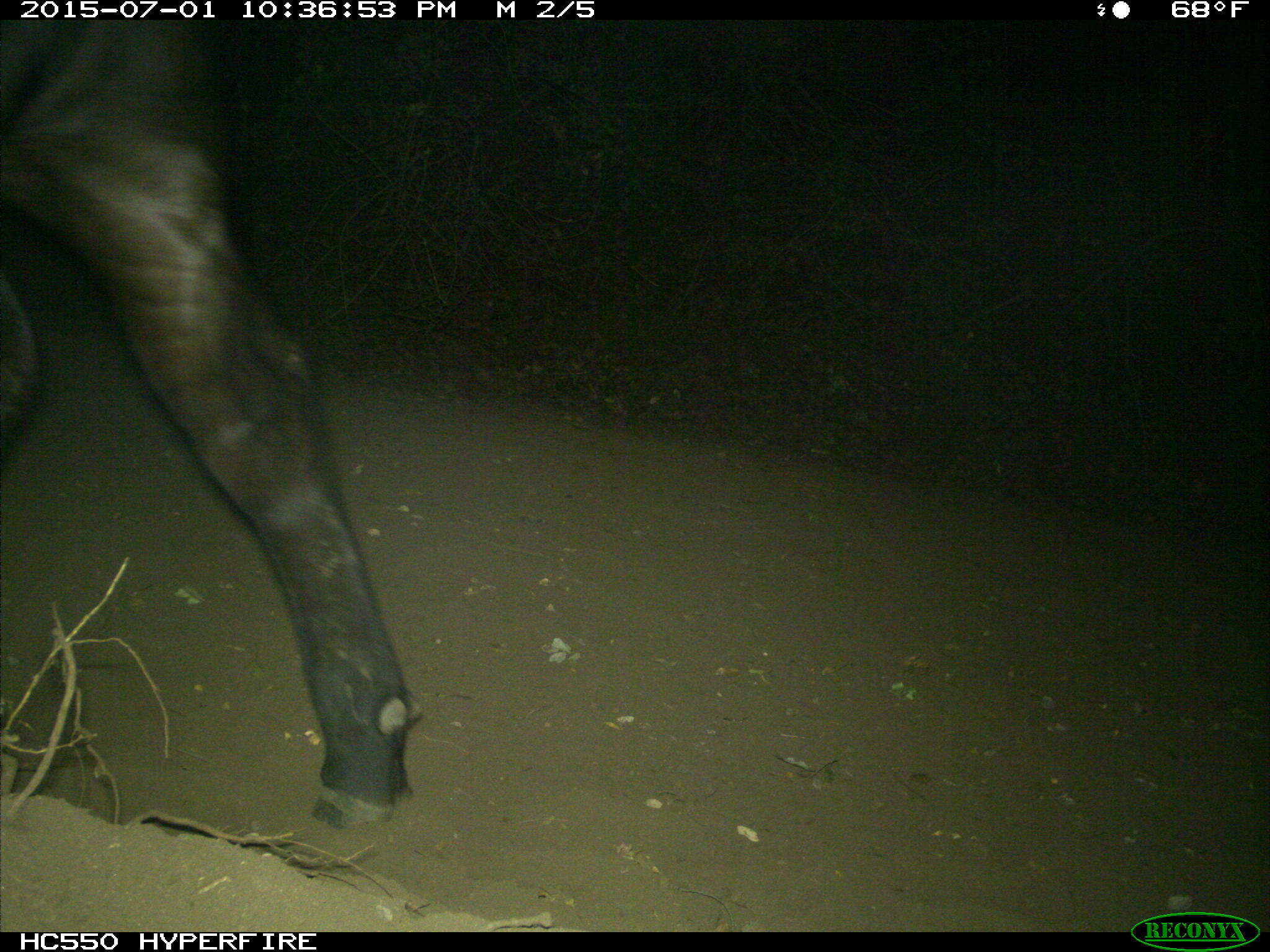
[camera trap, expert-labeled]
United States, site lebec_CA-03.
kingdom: Animalia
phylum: Chordata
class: Mammalia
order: Artiodactyla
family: Bovidae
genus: Bos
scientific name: Bos taurus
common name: domestic cow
Bos taurus (domestic cow).